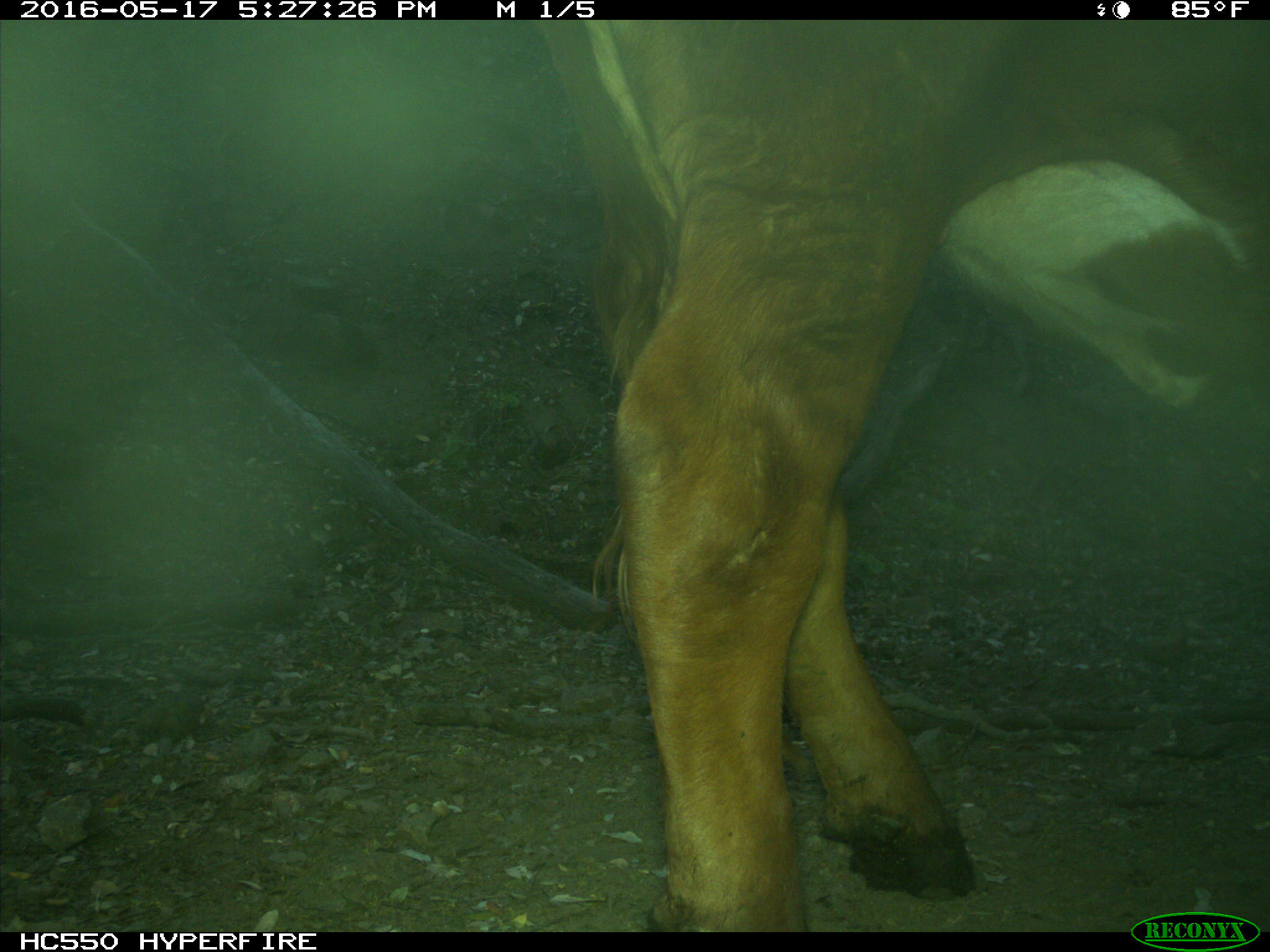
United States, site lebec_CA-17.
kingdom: Animalia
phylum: Chordata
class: Mammalia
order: Artiodactyla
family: Bovidae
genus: Bos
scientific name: Bos taurus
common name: domestic cow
Bos taurus (domestic cow).